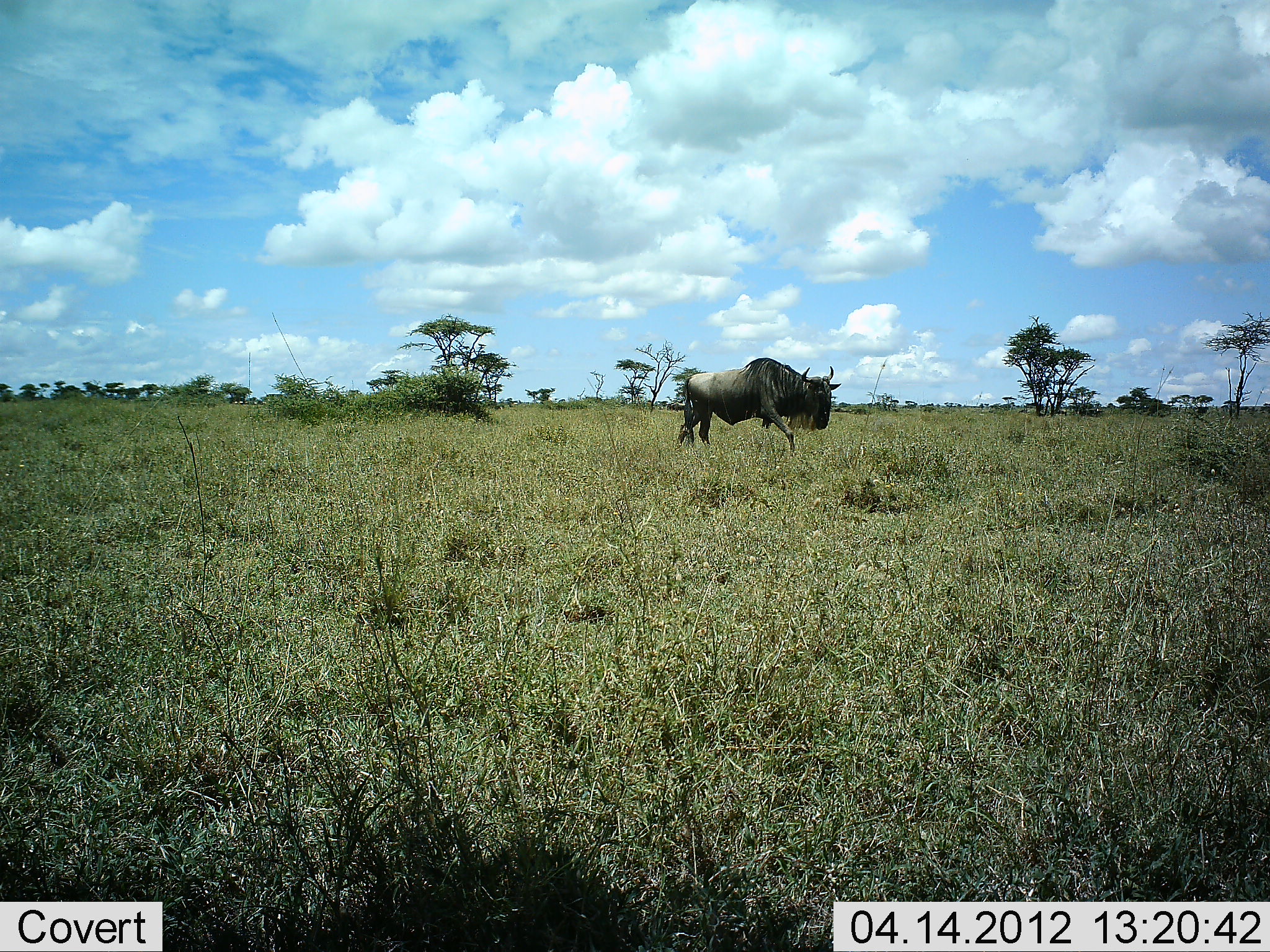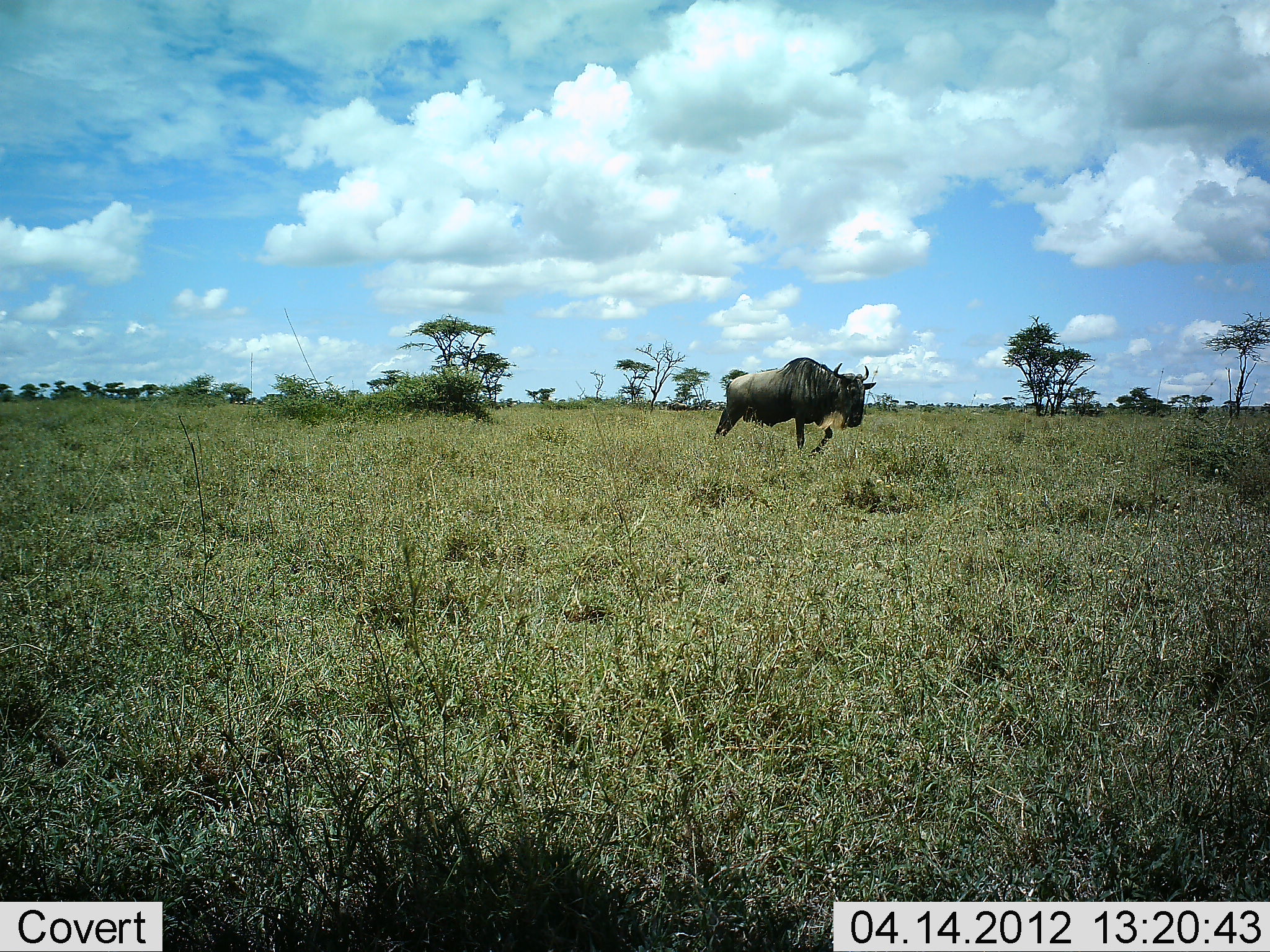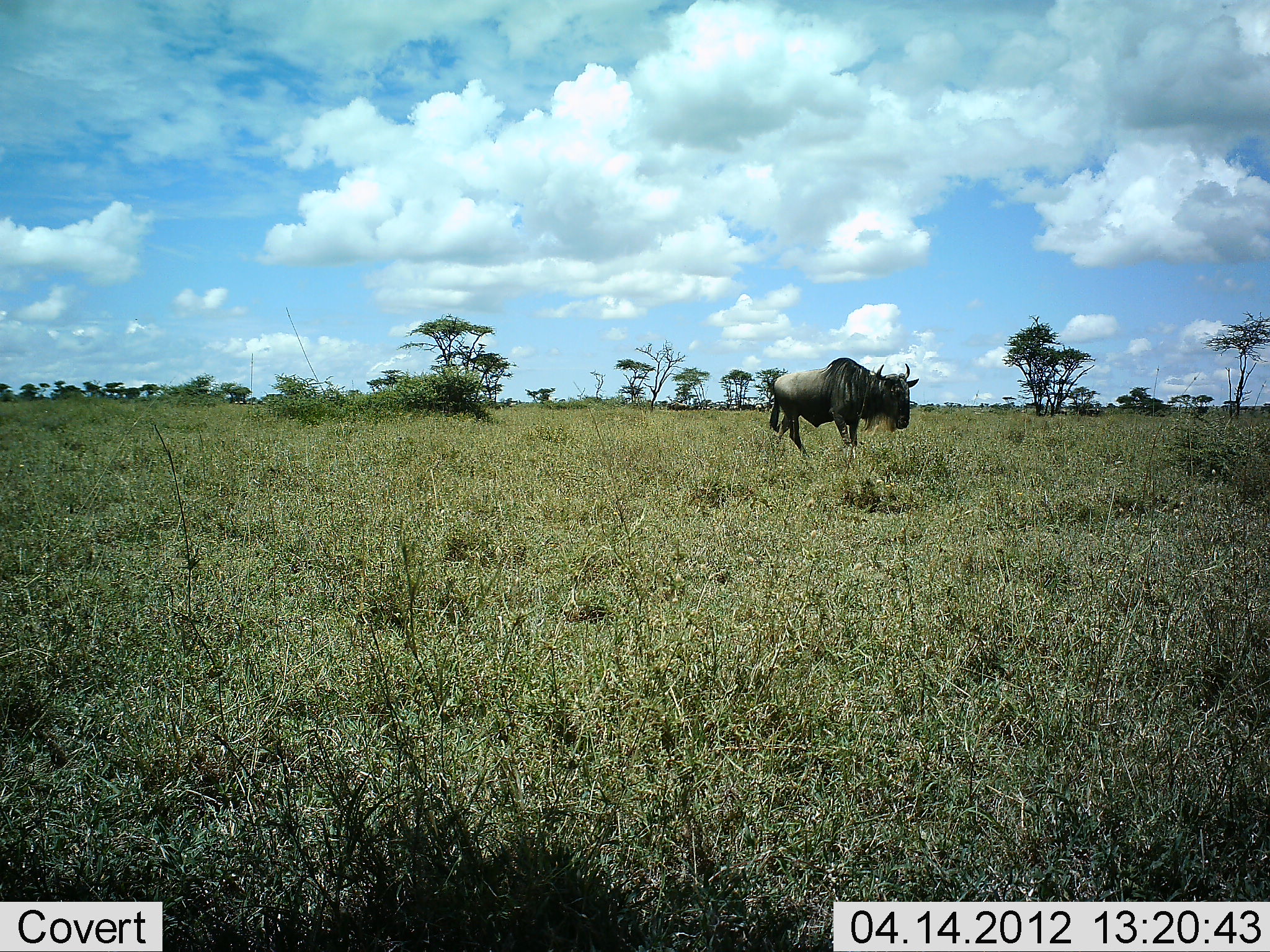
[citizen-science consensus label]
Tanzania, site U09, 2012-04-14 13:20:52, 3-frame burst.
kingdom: Animalia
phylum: Chordata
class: Mammalia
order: Artiodactyla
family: Bovidae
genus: Connochaetes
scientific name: Connochaetes taurinus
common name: blue wildebeest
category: wildebeest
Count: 1.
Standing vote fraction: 8%.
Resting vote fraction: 0%.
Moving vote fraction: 100%.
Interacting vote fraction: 0%.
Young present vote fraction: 0%.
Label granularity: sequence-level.